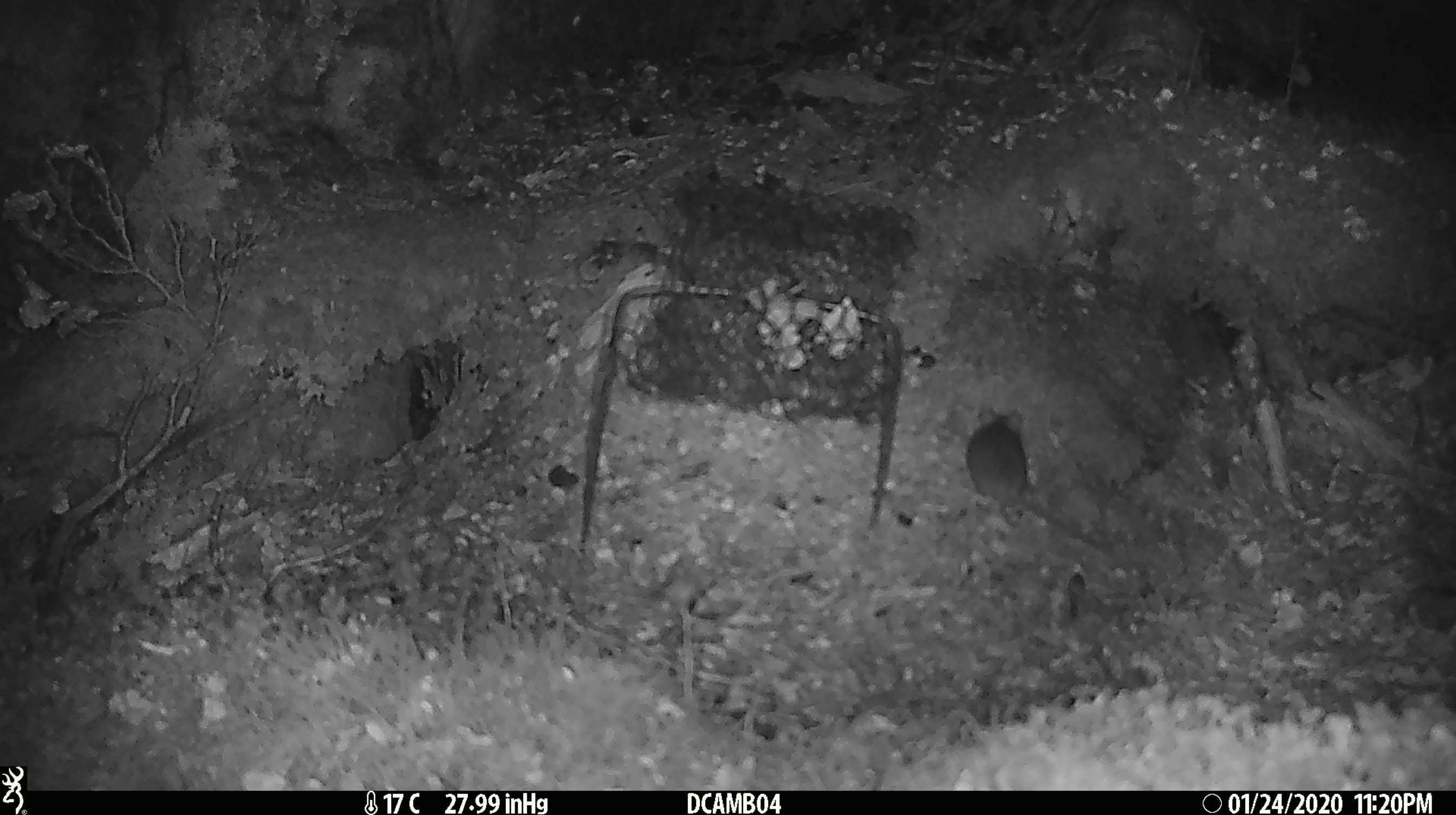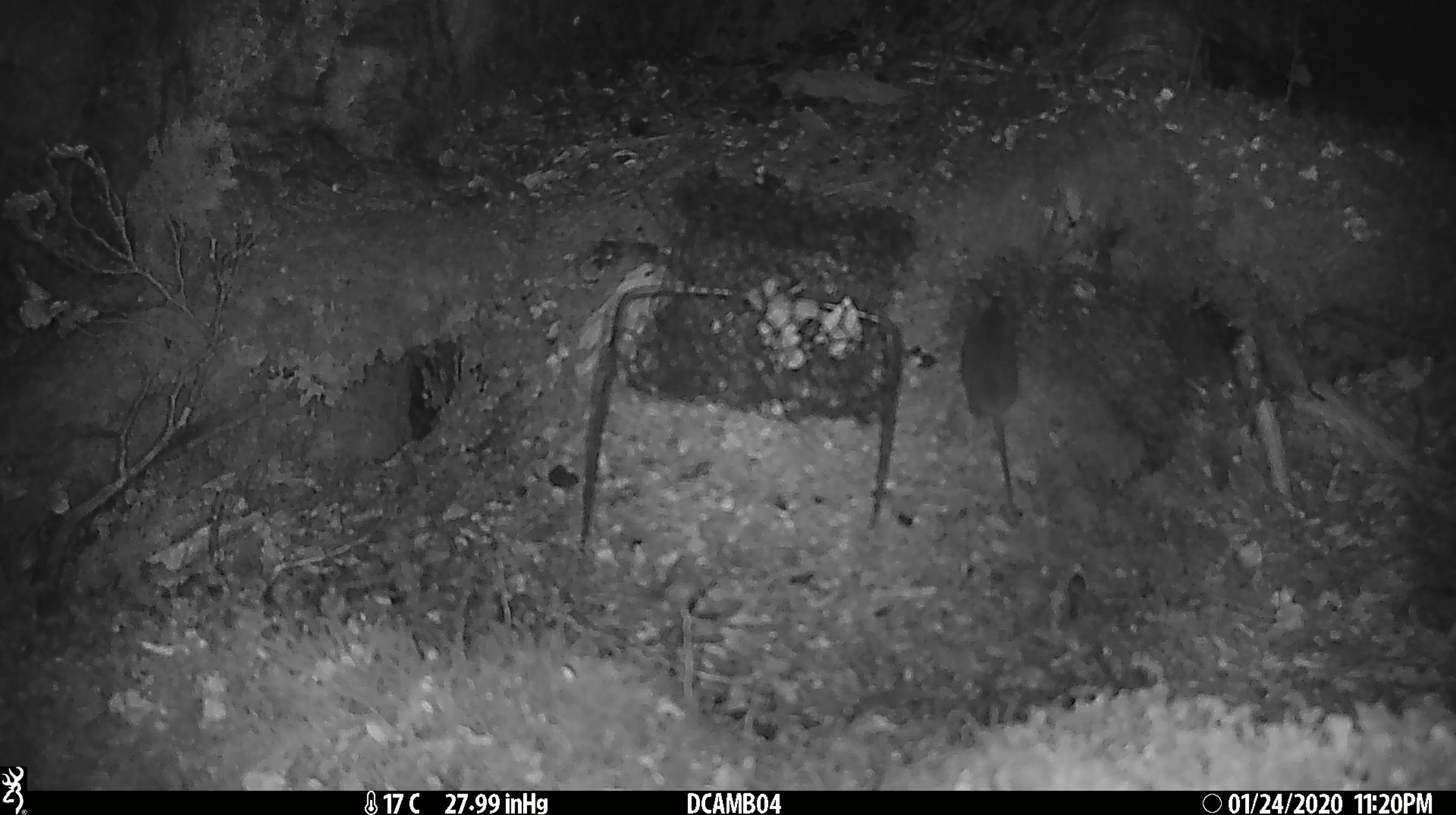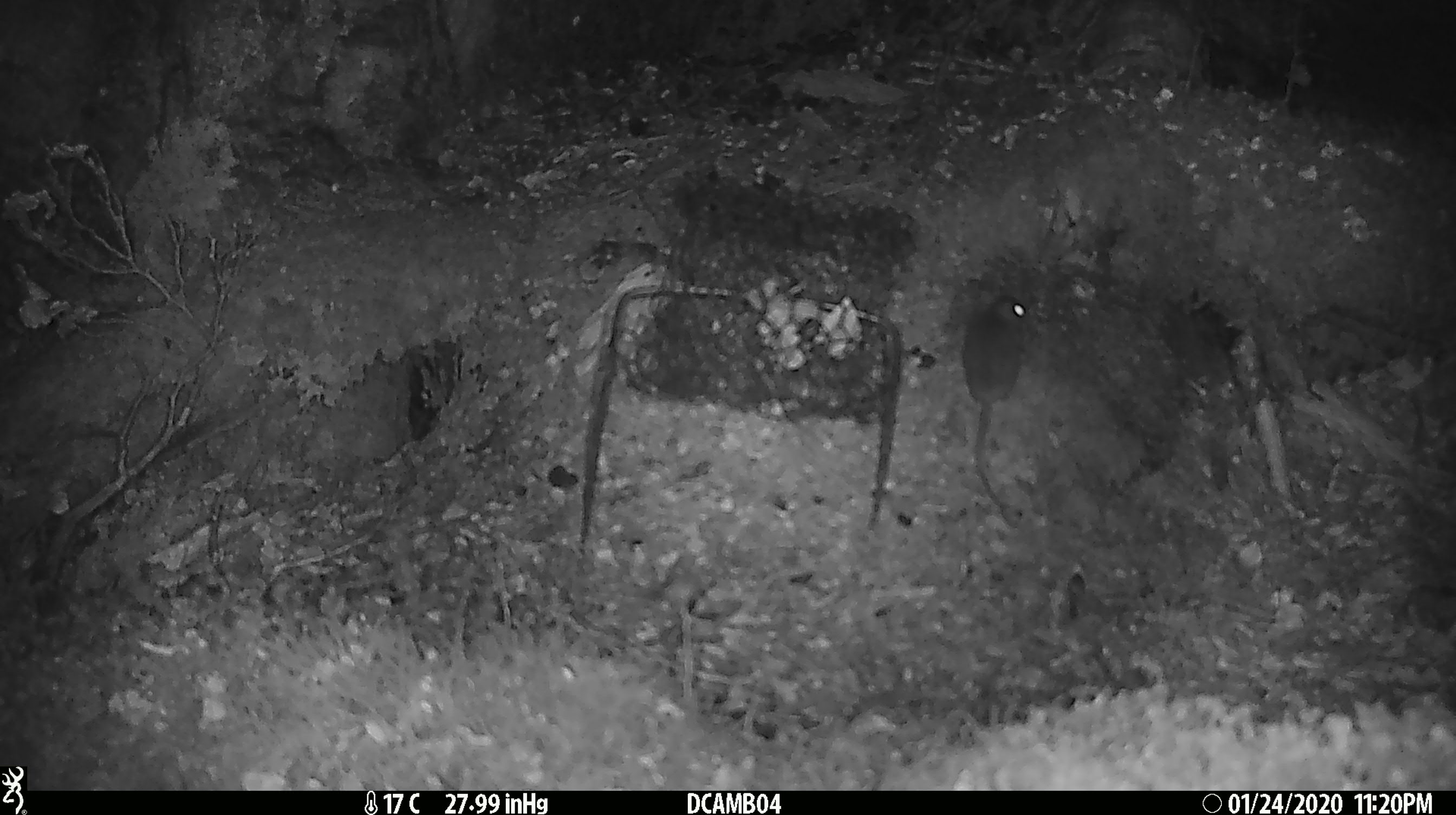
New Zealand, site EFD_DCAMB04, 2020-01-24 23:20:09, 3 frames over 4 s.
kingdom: Animalia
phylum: Chordata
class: Mammalia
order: Rodentia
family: Muridae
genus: Mus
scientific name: Mus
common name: mouse